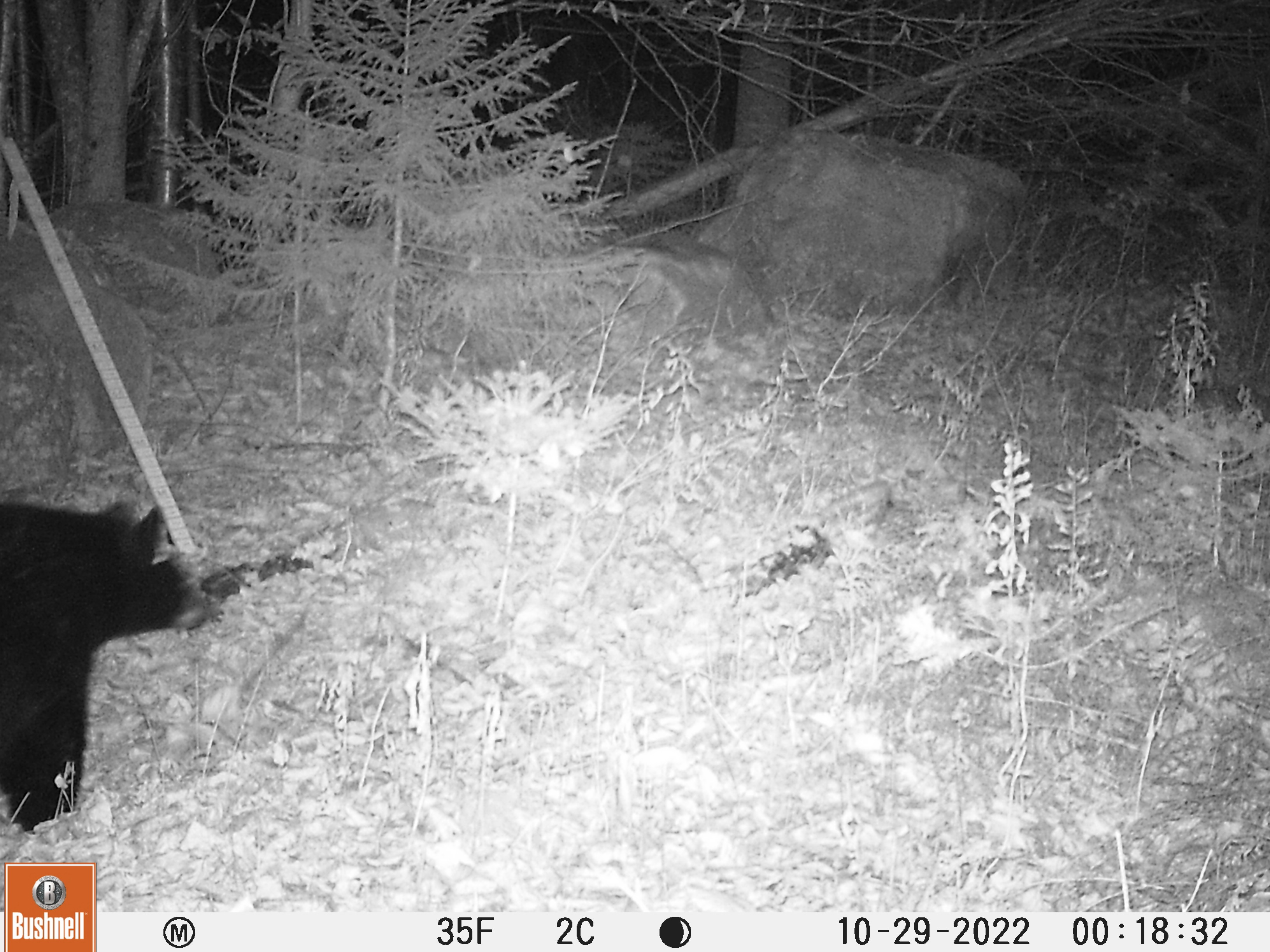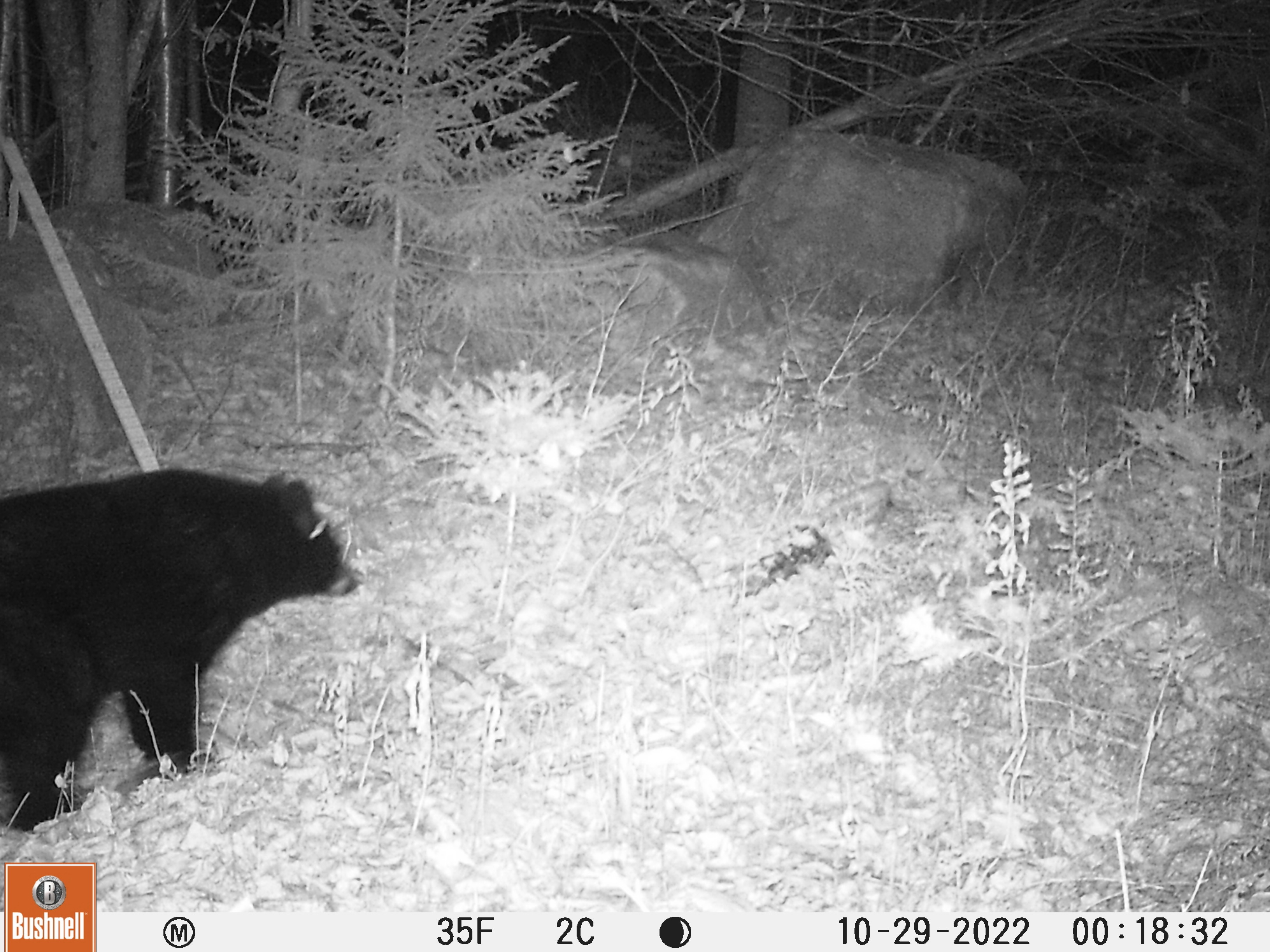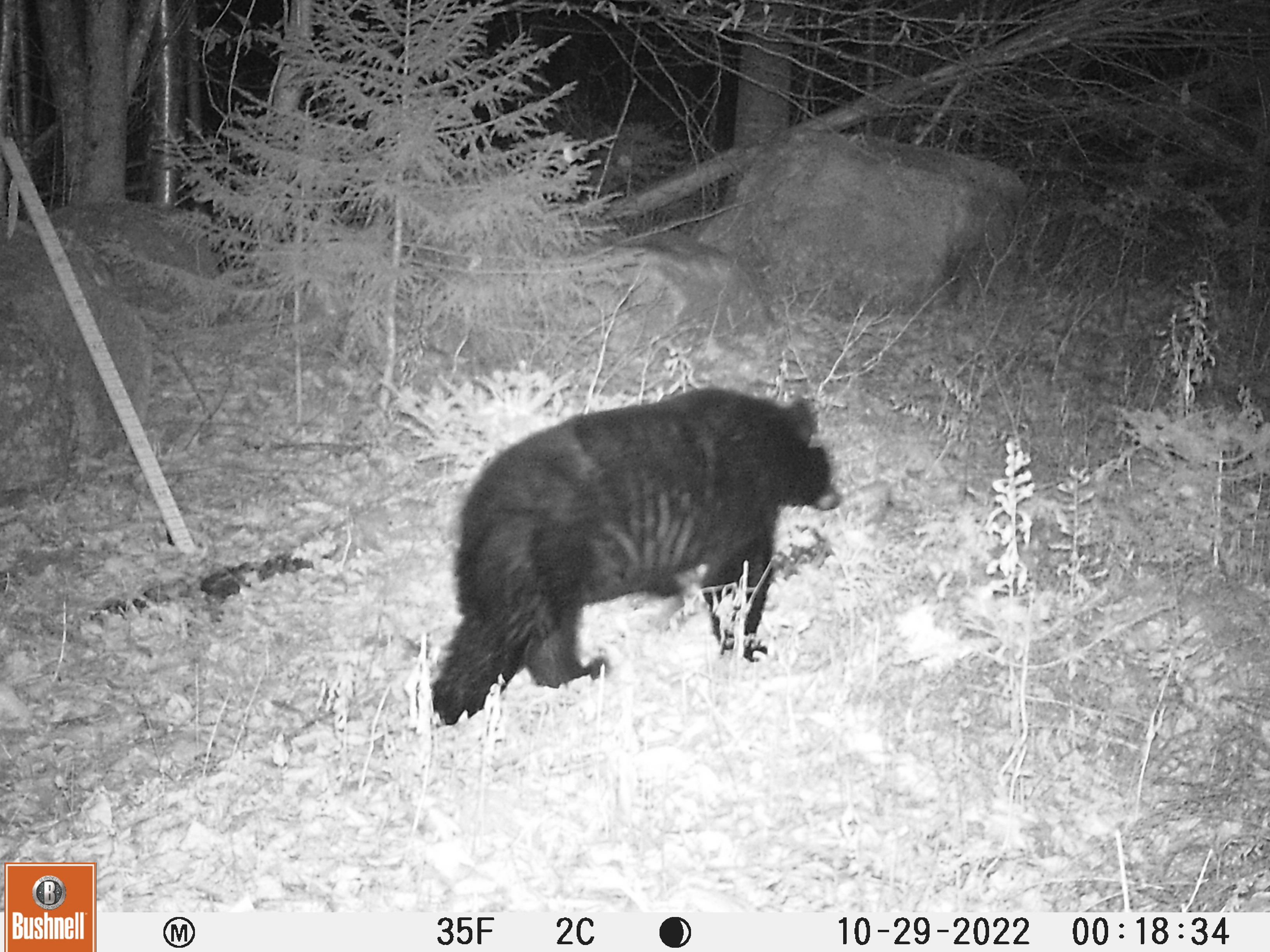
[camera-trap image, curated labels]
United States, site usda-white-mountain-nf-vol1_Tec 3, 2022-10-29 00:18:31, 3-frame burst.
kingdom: Animalia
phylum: Chordata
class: Mammalia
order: Carnivora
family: Ursidae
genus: Ursus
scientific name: Ursus americanus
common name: black bear